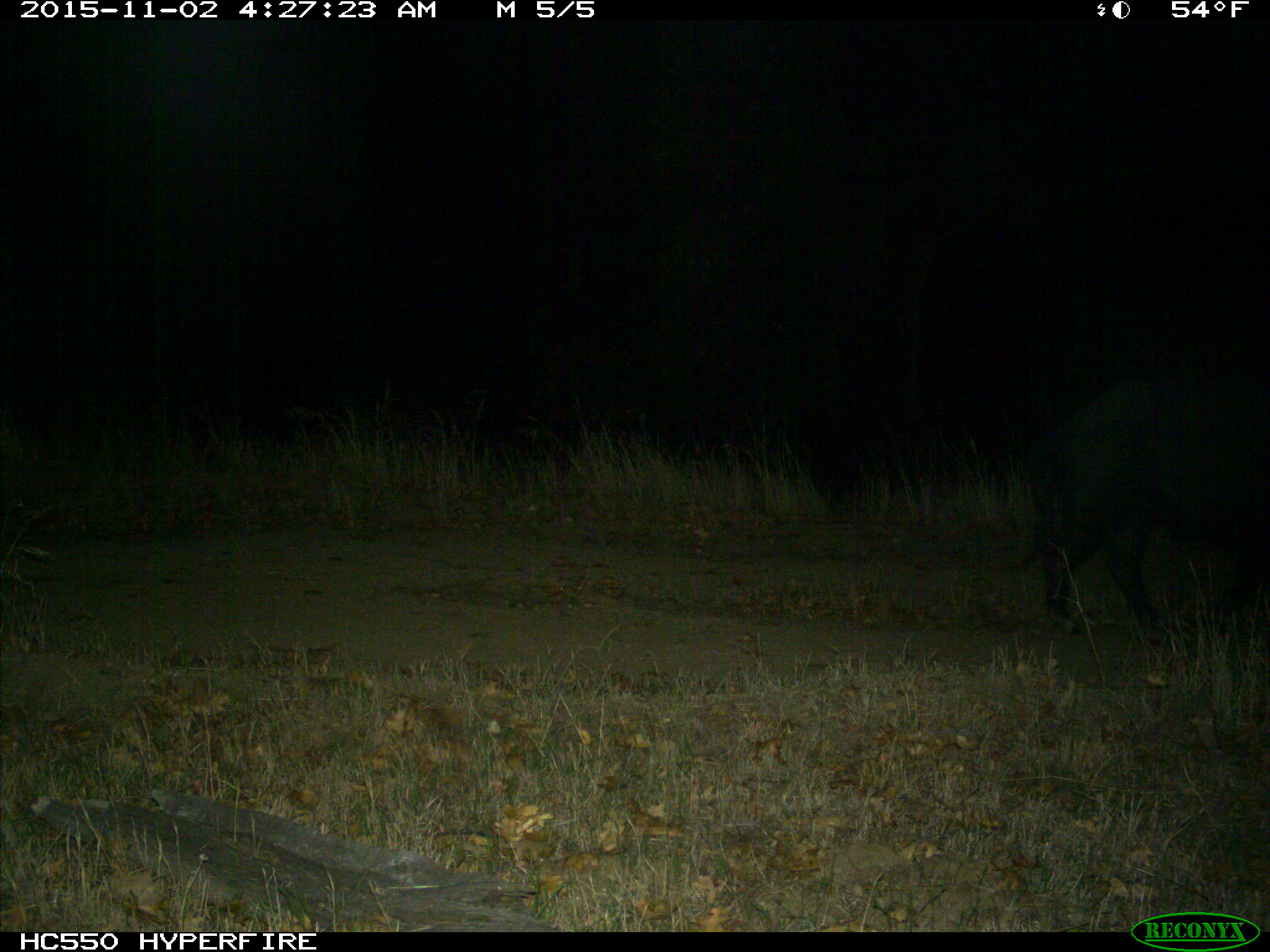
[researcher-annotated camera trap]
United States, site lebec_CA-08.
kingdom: Animalia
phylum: Chordata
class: Mammalia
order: Artiodactyla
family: Suidae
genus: Sus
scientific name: Sus scrofa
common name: wild boar